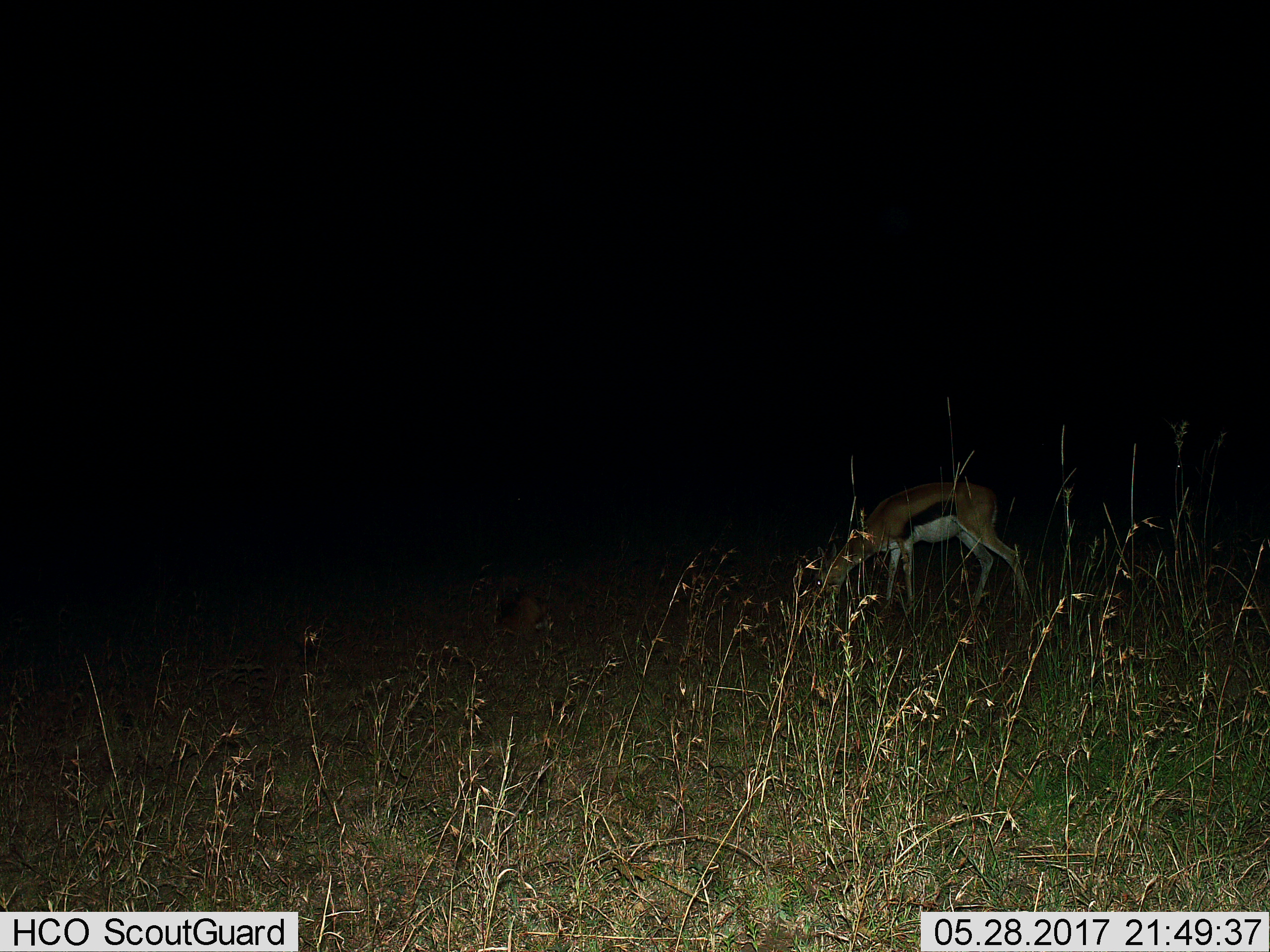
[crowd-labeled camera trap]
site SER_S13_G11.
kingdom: Animalia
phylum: Chordata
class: Mammalia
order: Artiodactyla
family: Bovidae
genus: Eudorcas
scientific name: Eudorcas thomsonii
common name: thomson's gazelle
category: gazellethomsons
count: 1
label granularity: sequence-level